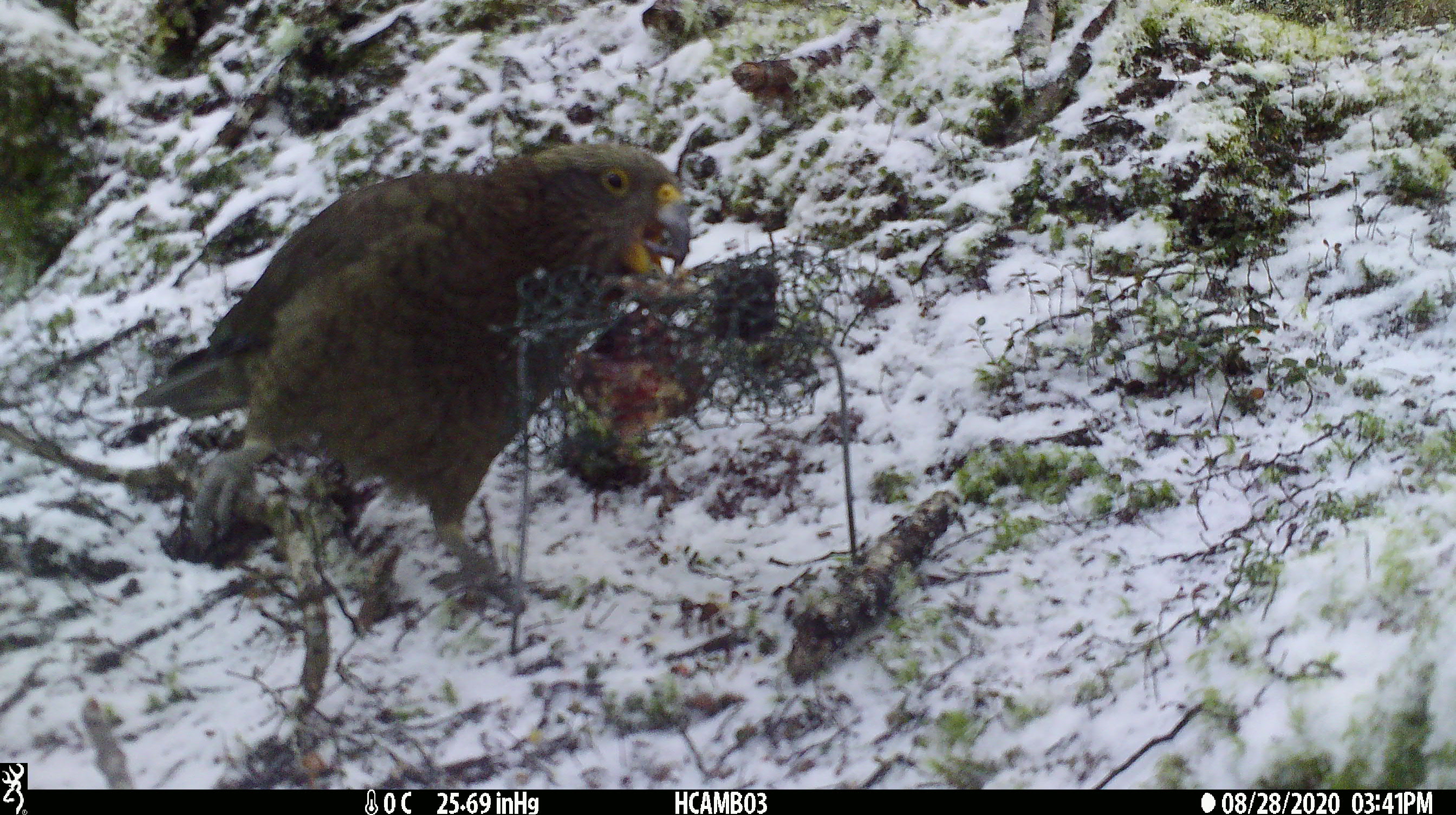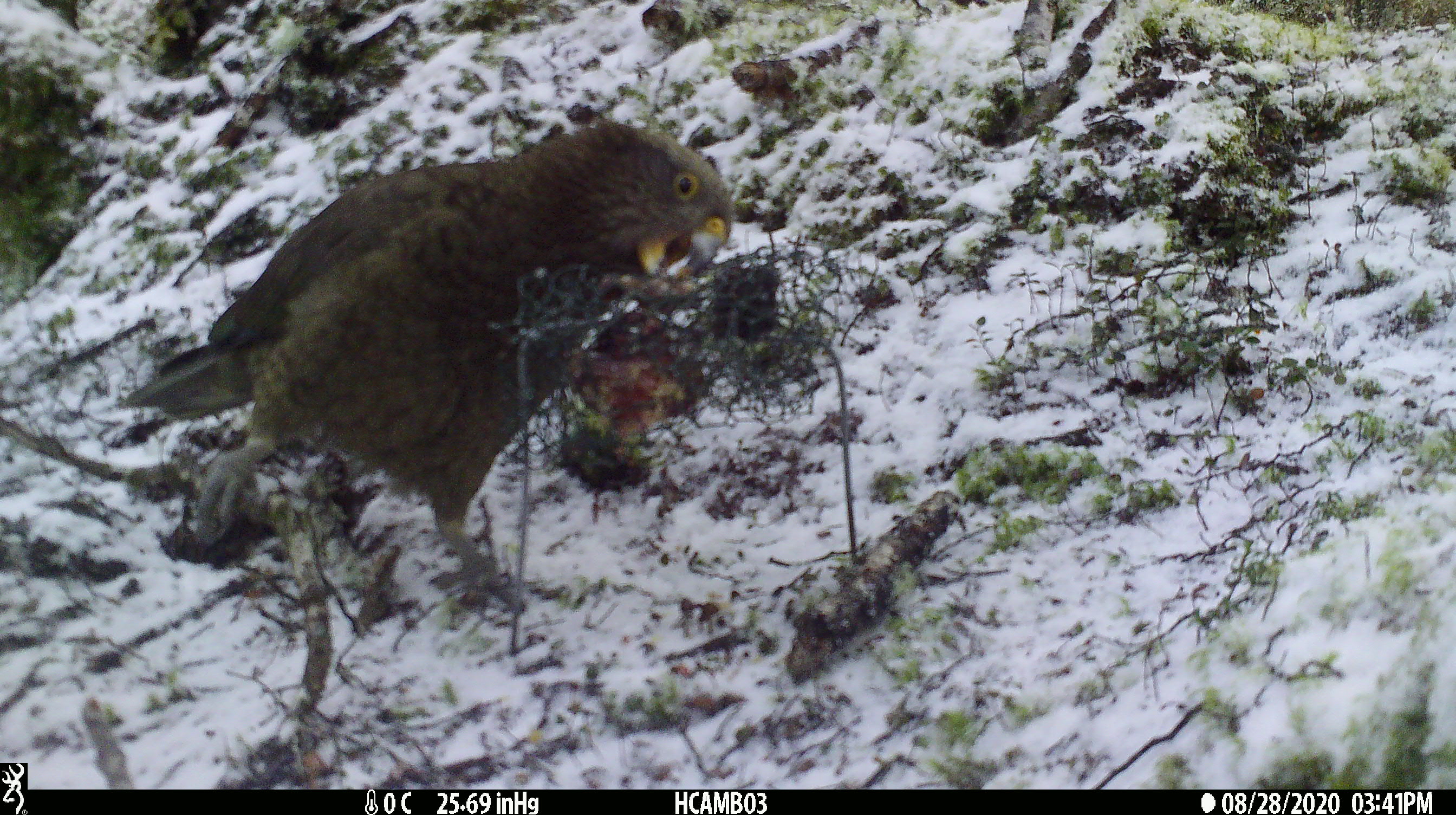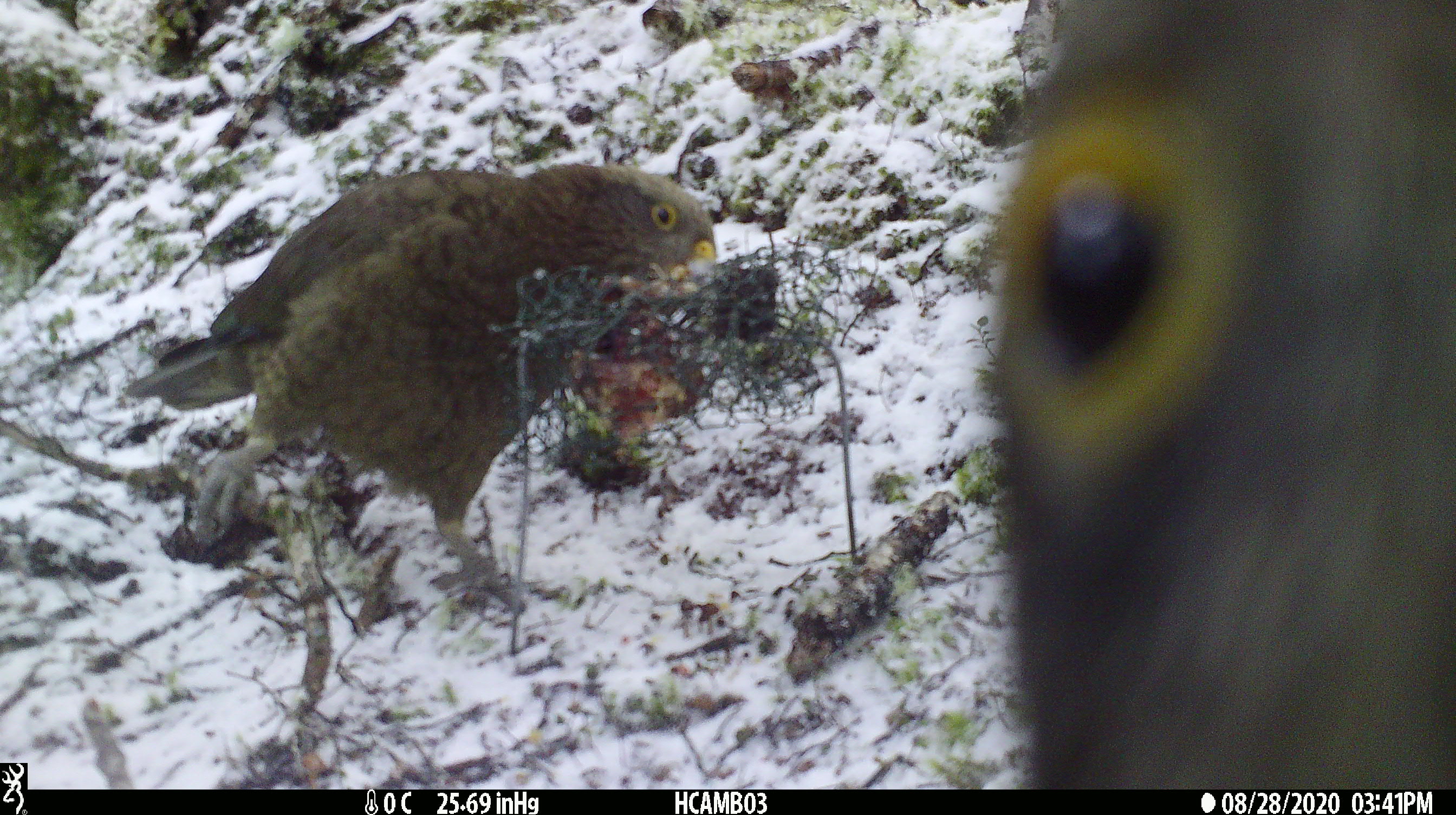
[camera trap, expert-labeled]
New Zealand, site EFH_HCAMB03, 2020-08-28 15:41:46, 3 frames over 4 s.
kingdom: Animalia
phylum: Chordata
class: Aves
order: Psittaciformes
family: Strigopidae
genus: Nestor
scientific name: Nestor notabilis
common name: kea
Kea (Nestor notabilis).